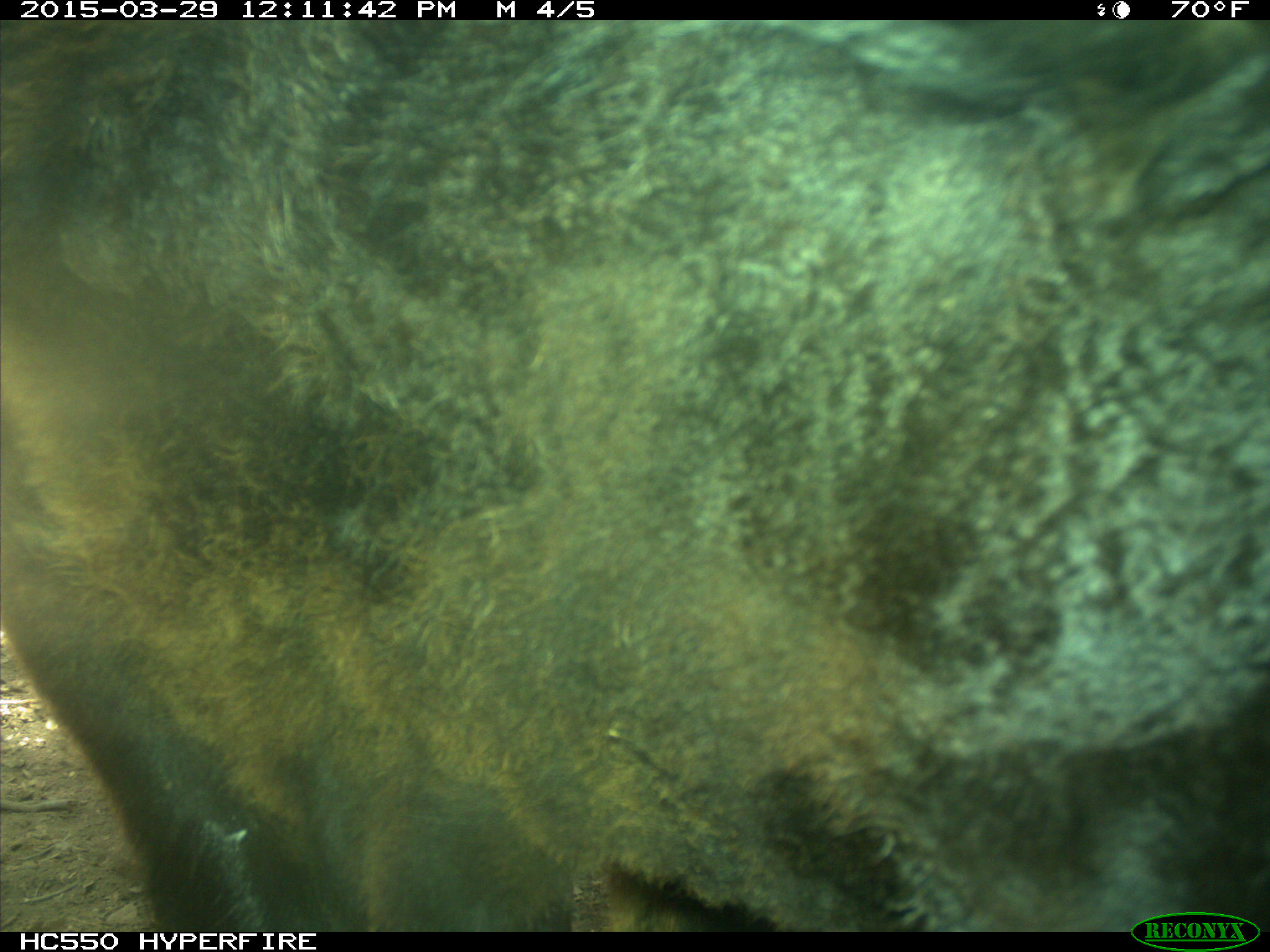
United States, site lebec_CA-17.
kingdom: Animalia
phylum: Chordata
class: Mammalia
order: Artiodactyla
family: Bovidae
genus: Bos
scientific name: Bos taurus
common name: domestic cow